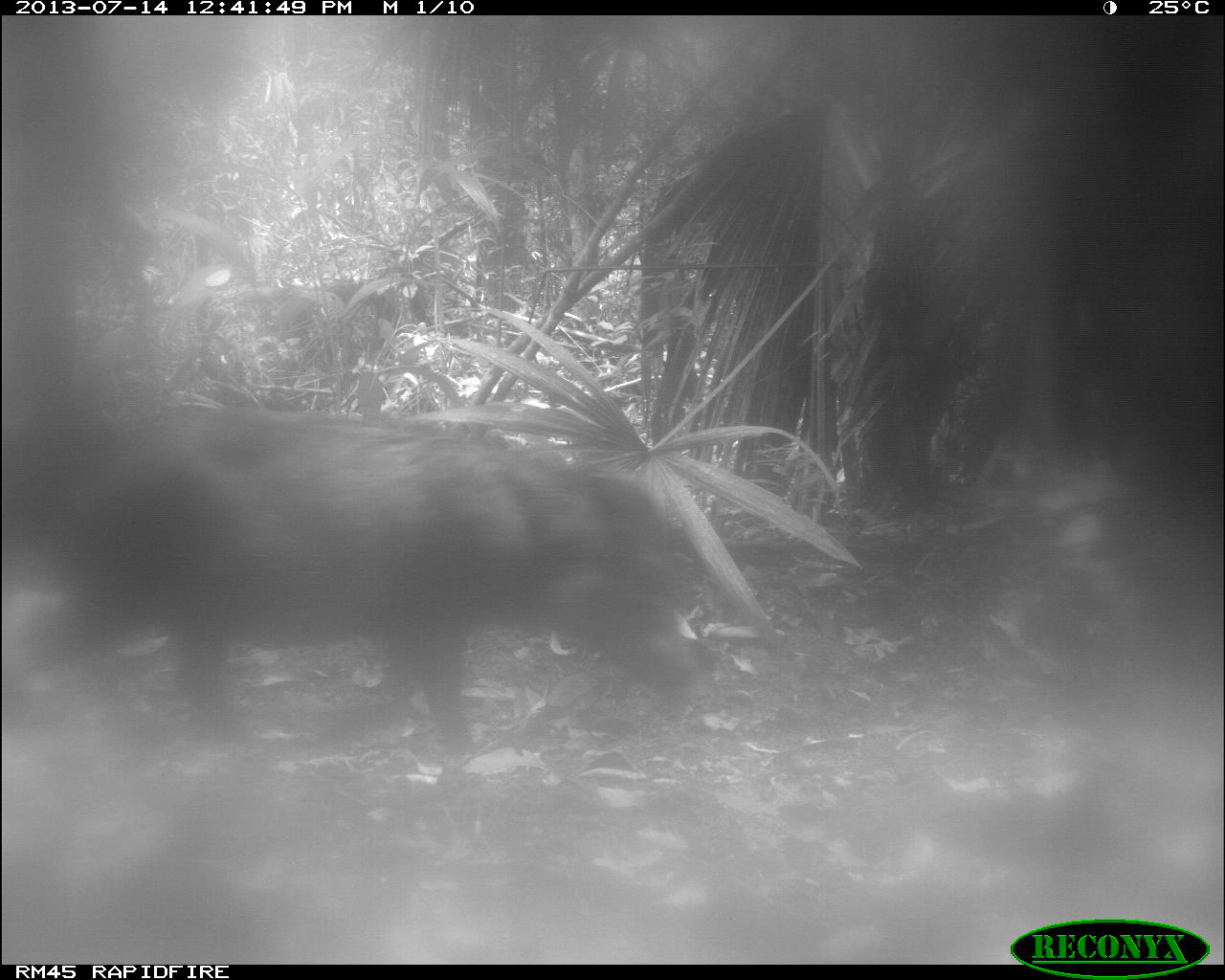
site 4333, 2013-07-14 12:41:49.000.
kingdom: Animalia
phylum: Chordata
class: Mammalia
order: Artiodactyla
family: Tayassuidae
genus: Tayassu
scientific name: Tayassu pecari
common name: white-lipped peccary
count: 2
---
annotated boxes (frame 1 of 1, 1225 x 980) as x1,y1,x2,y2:
tayassu pecari: 0,404,715,754